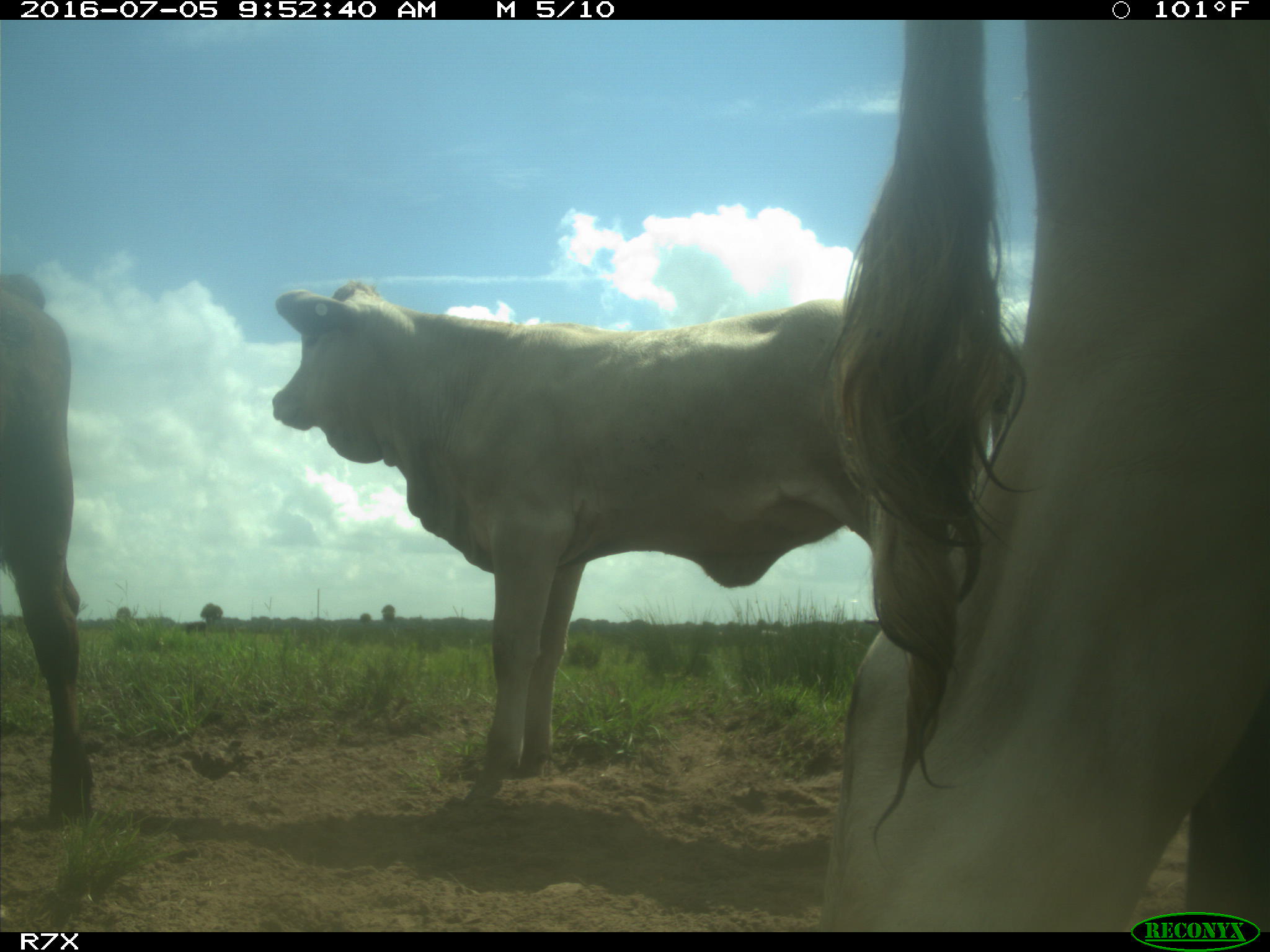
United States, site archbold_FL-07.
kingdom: Animalia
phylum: Chordata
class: Mammalia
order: Artiodactyla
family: Bovidae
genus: Bos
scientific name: Bos taurus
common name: domestic cow